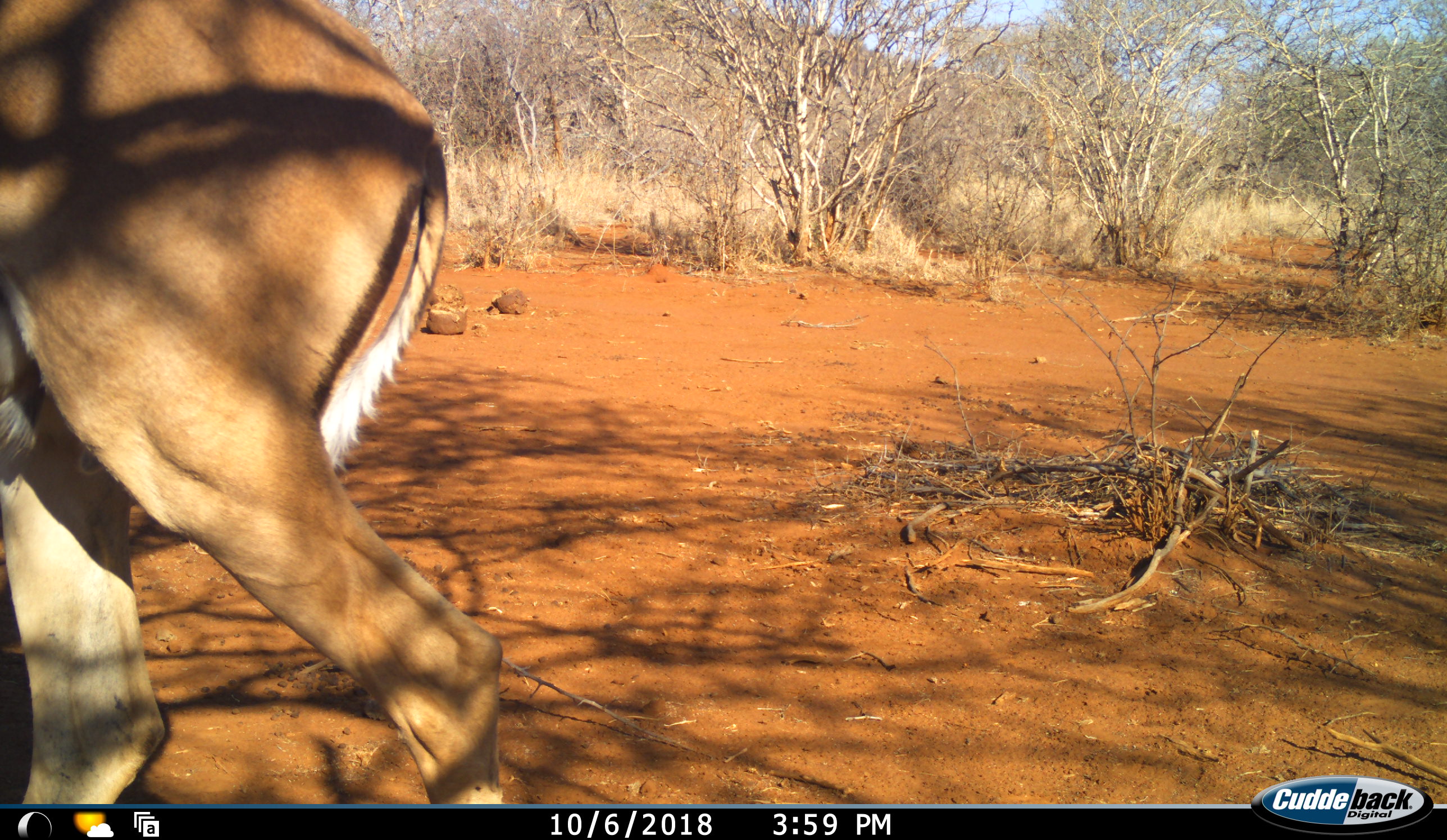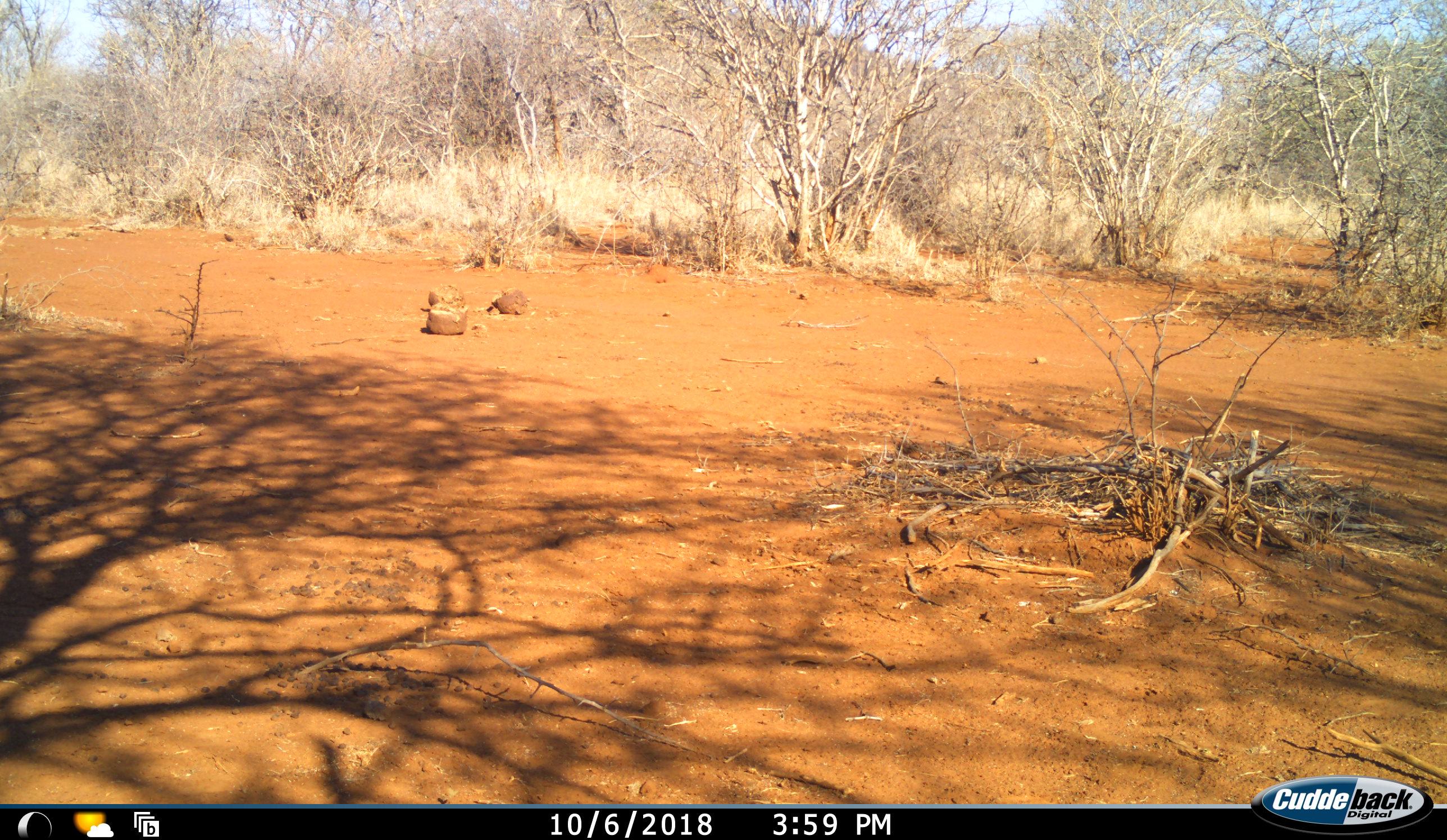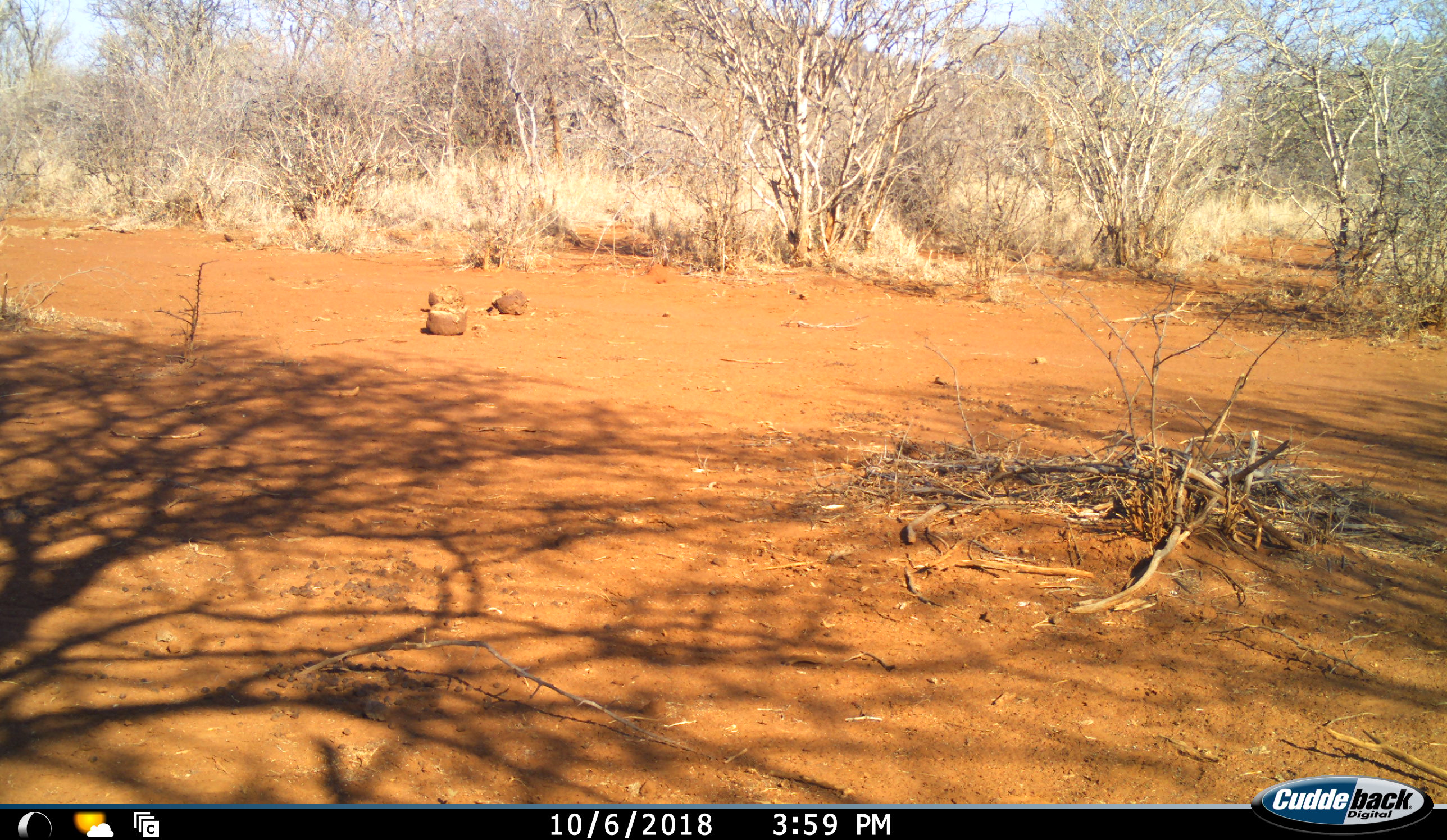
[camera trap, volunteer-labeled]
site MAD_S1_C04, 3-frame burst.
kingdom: Animalia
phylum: Chordata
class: Mammalia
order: Artiodactyla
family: Bovidae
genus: Aepyceros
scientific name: Aepyceros melampus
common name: impala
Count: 1.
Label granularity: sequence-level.